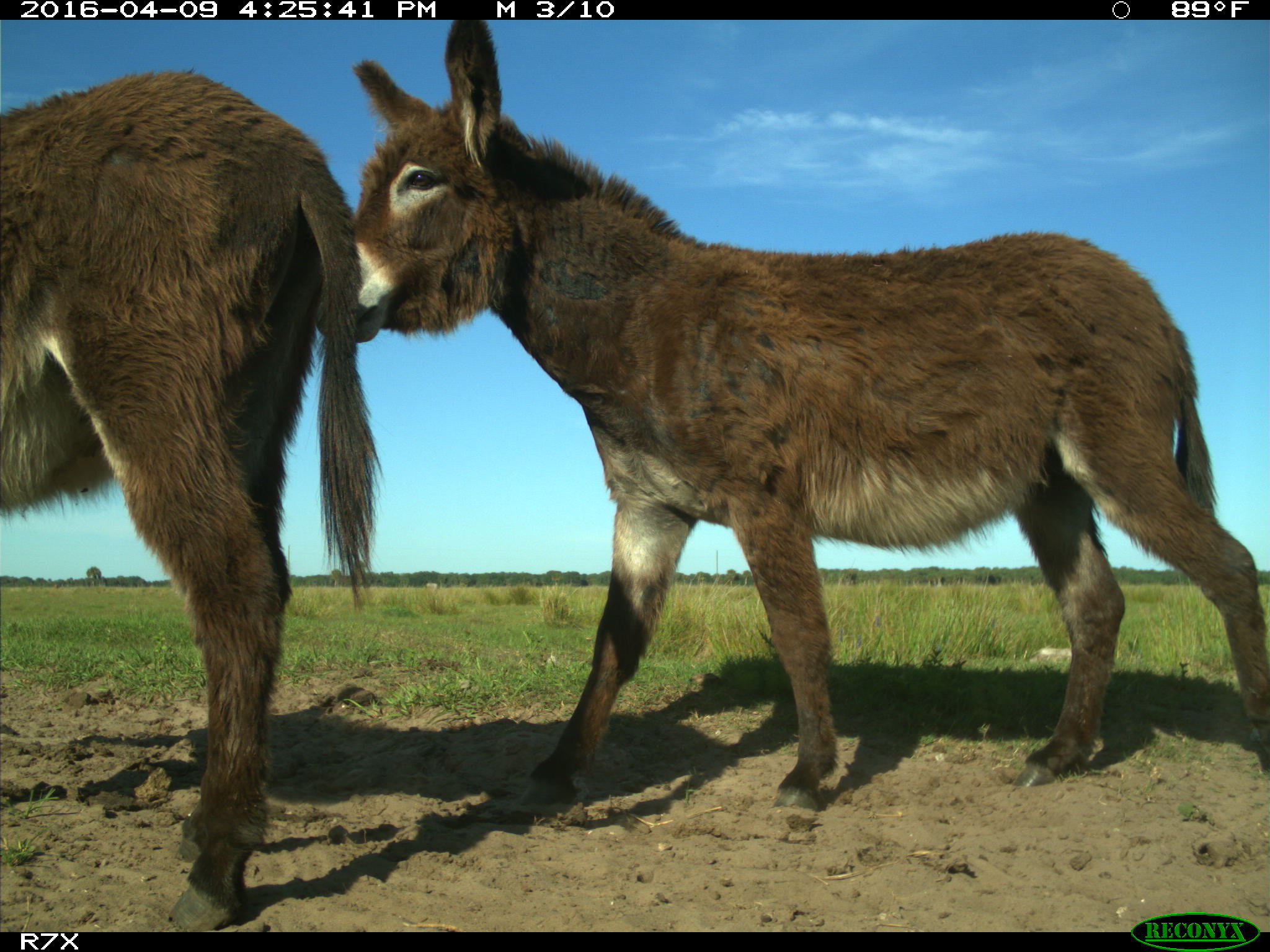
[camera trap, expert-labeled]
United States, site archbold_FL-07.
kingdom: Animalia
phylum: Chordata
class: Mammalia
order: Artiodactyla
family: Bovidae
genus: Bos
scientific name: Bos taurus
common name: domestic cow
Bos taurus (domestic cow).